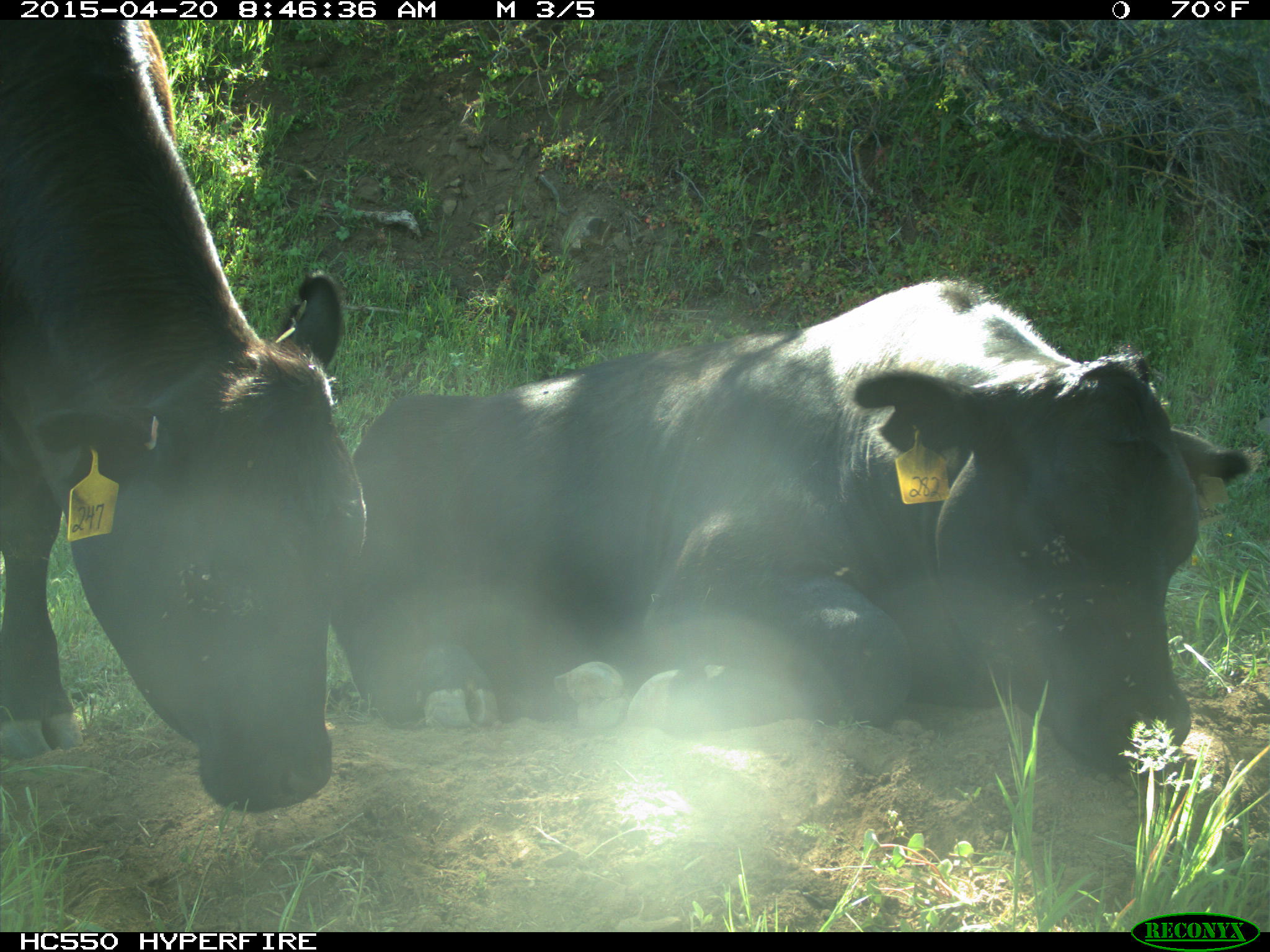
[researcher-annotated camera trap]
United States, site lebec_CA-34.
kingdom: Animalia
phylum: Chordata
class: Mammalia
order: Artiodactyla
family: Bovidae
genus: Bos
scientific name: Bos taurus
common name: domestic cow